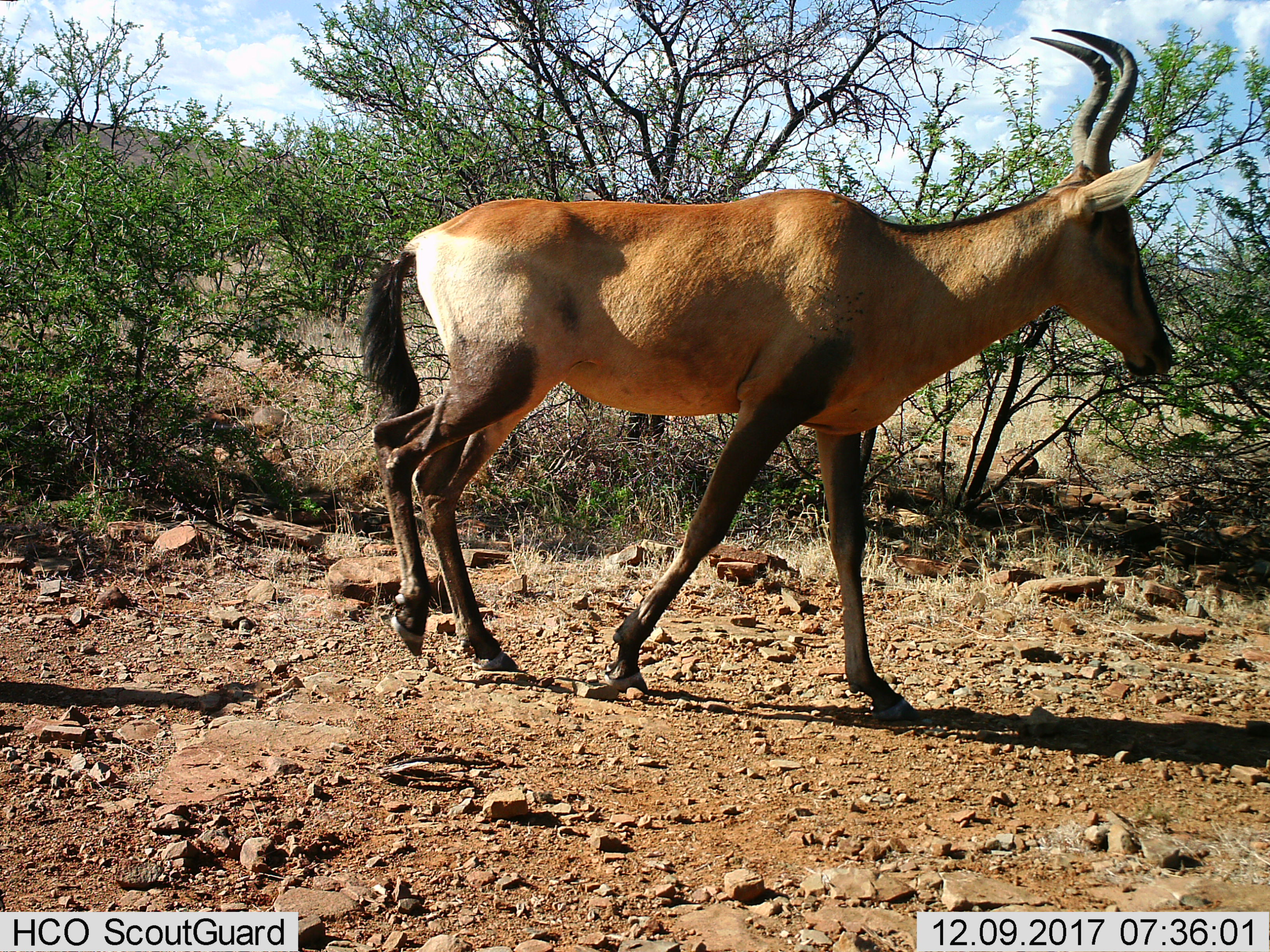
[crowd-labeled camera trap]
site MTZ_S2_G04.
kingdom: Animalia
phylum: Chordata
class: Mammalia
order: Artiodactyla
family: Bovidae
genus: Alcelaphus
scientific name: Alcelaphus buselaphus caama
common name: red hartebeest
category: hartebeestred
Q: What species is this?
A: Hartebeestred (red hartebeest) (Alcelaphus buselaphus caama).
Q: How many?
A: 1.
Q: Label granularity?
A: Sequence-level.